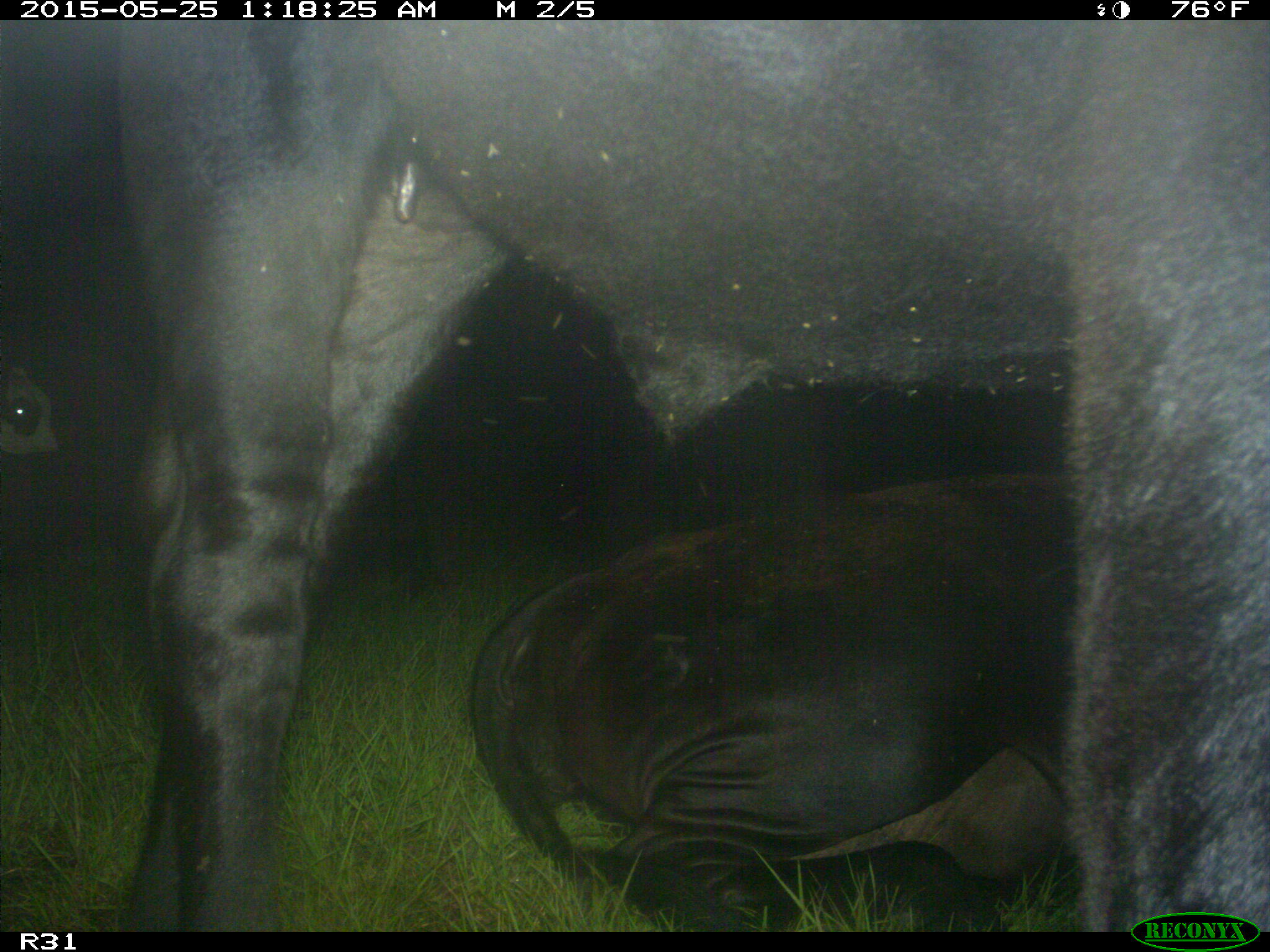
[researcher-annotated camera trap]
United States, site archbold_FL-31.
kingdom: Animalia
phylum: Chordata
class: Mammalia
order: Artiodactyla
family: Bovidae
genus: Bos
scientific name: Bos taurus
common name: domestic cow